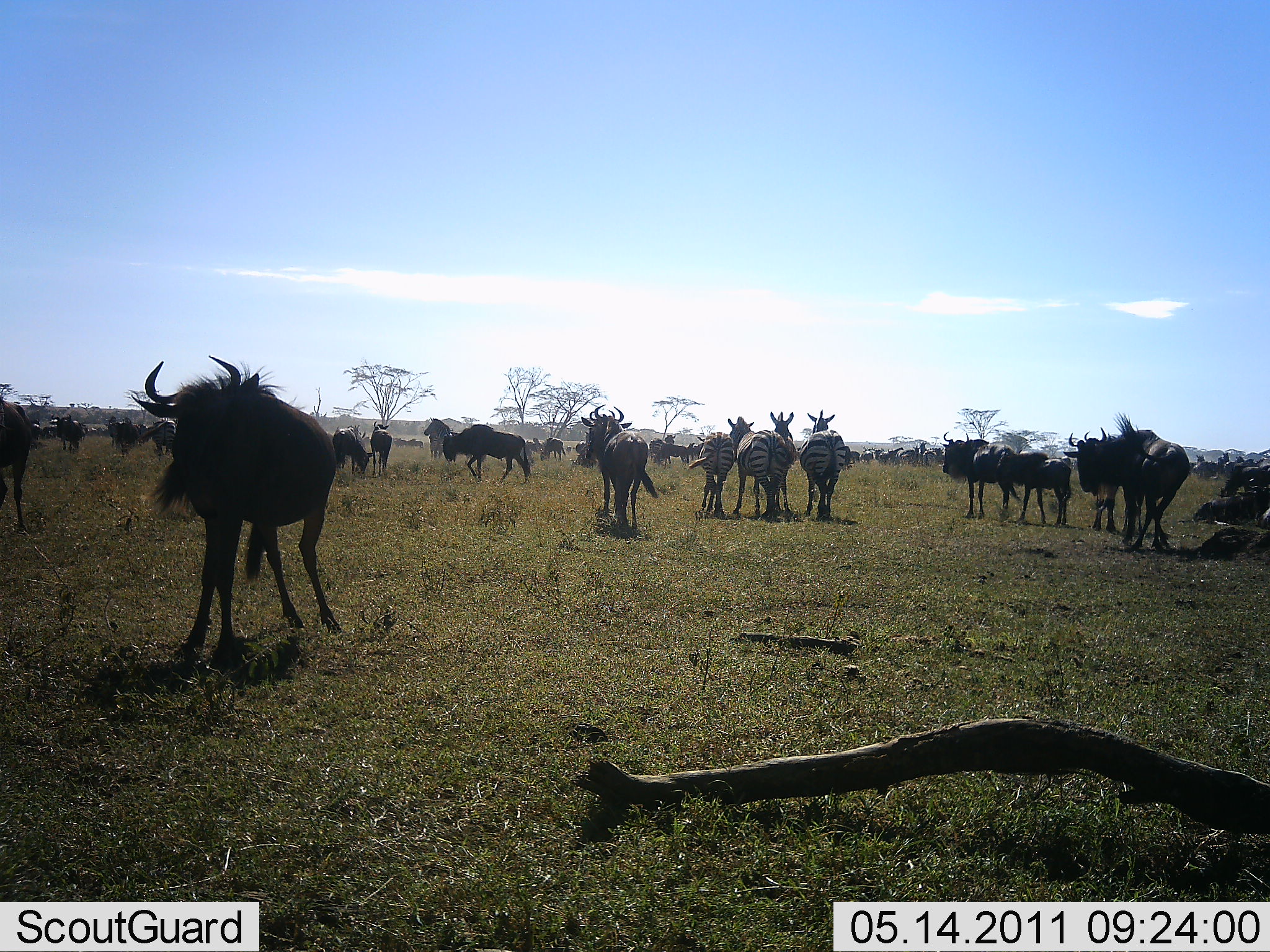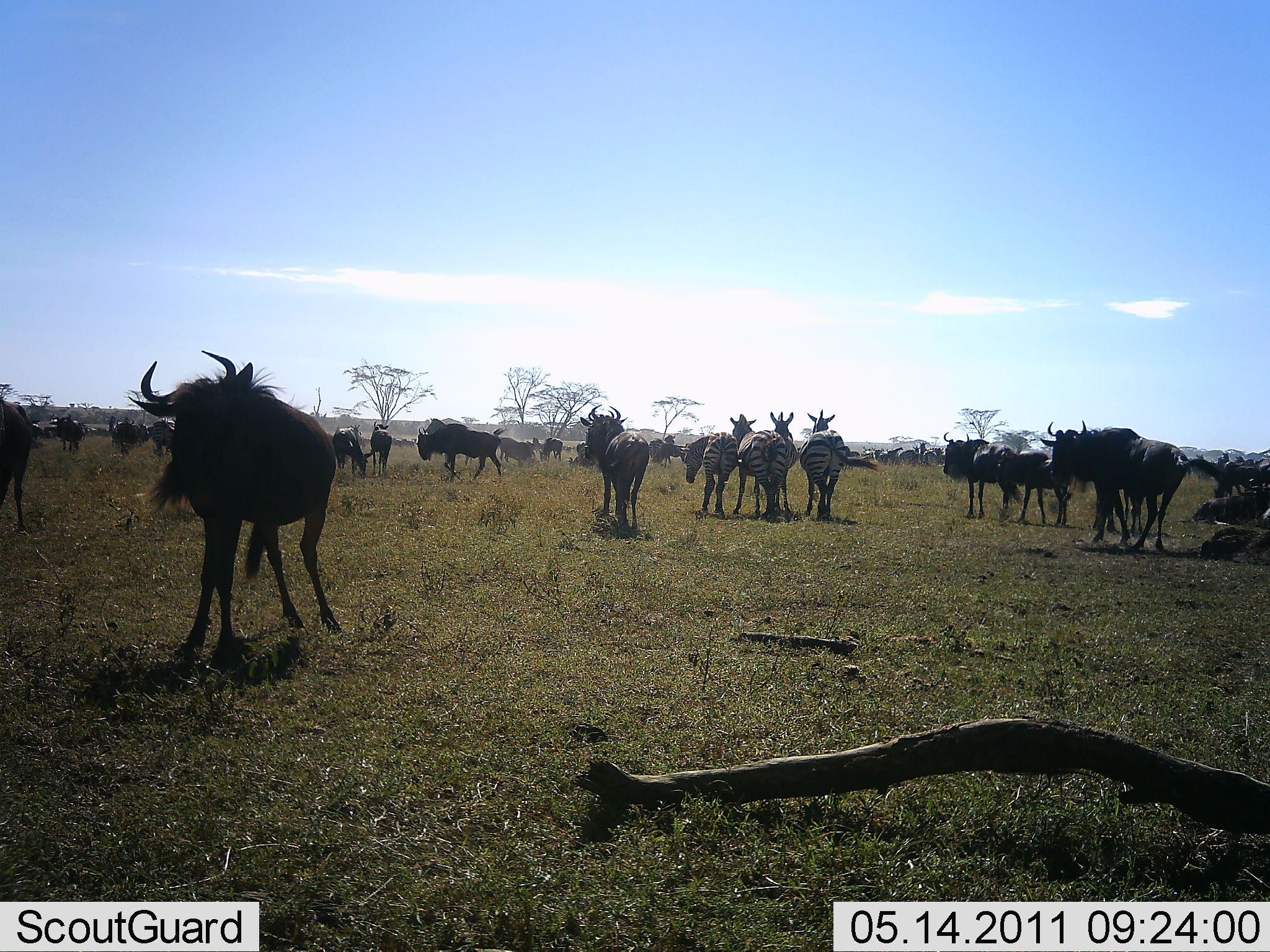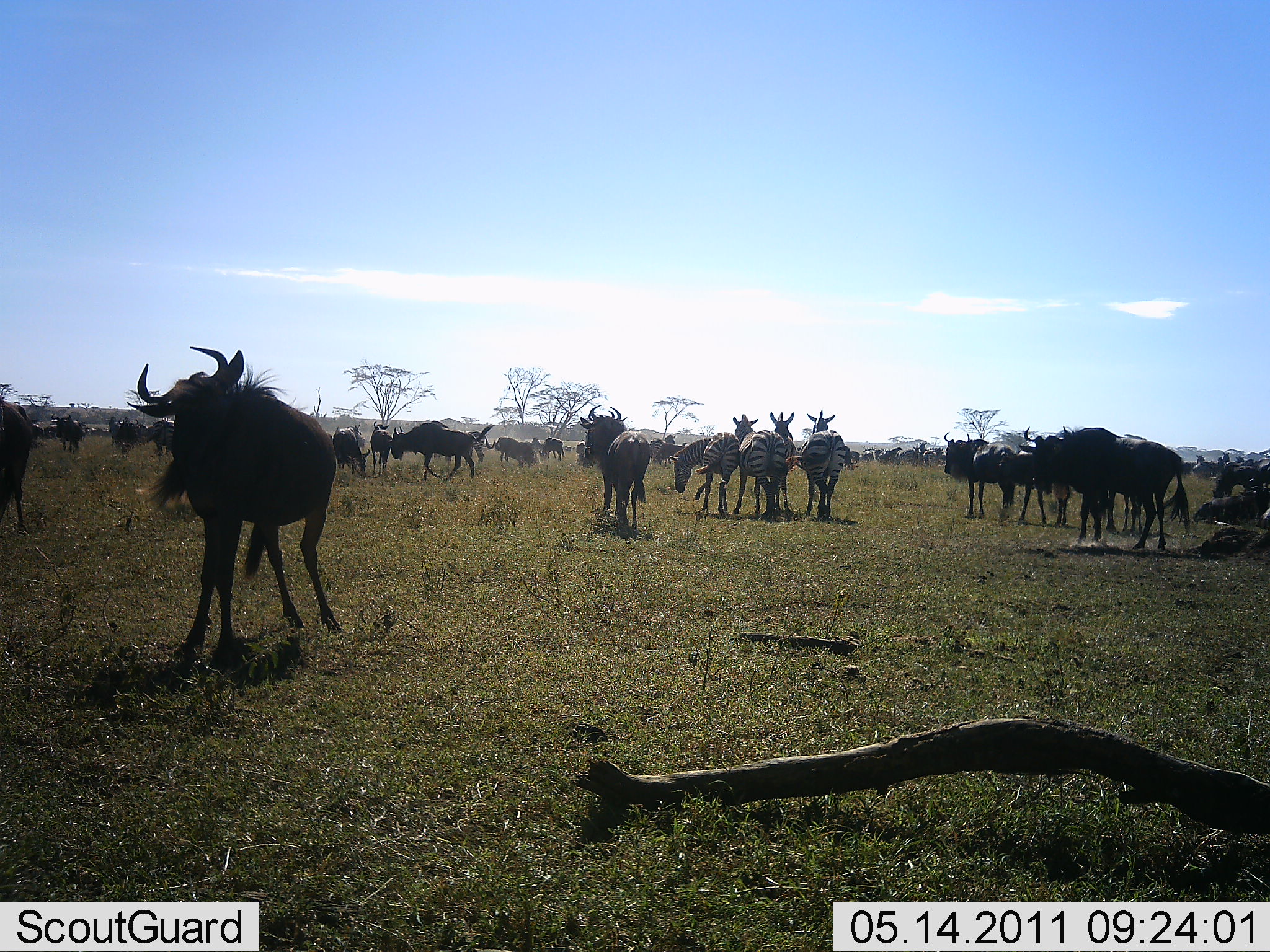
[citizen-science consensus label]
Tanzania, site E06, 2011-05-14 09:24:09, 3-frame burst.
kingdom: Animalia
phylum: Chordata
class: Mammalia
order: Artiodactyla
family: Bovidae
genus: Connochaetes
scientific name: Connochaetes taurinus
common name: blue wildebeest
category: wildebeest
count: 11-50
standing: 77%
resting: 8%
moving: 77%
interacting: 15%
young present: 0%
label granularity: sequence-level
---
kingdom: Animalia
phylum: Chordata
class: Mammalia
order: Perissodactyla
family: Equidae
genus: Equus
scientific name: Equus quagga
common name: plains zebra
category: zebra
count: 4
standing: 90%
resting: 0%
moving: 20%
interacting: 0%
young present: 0%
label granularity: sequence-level